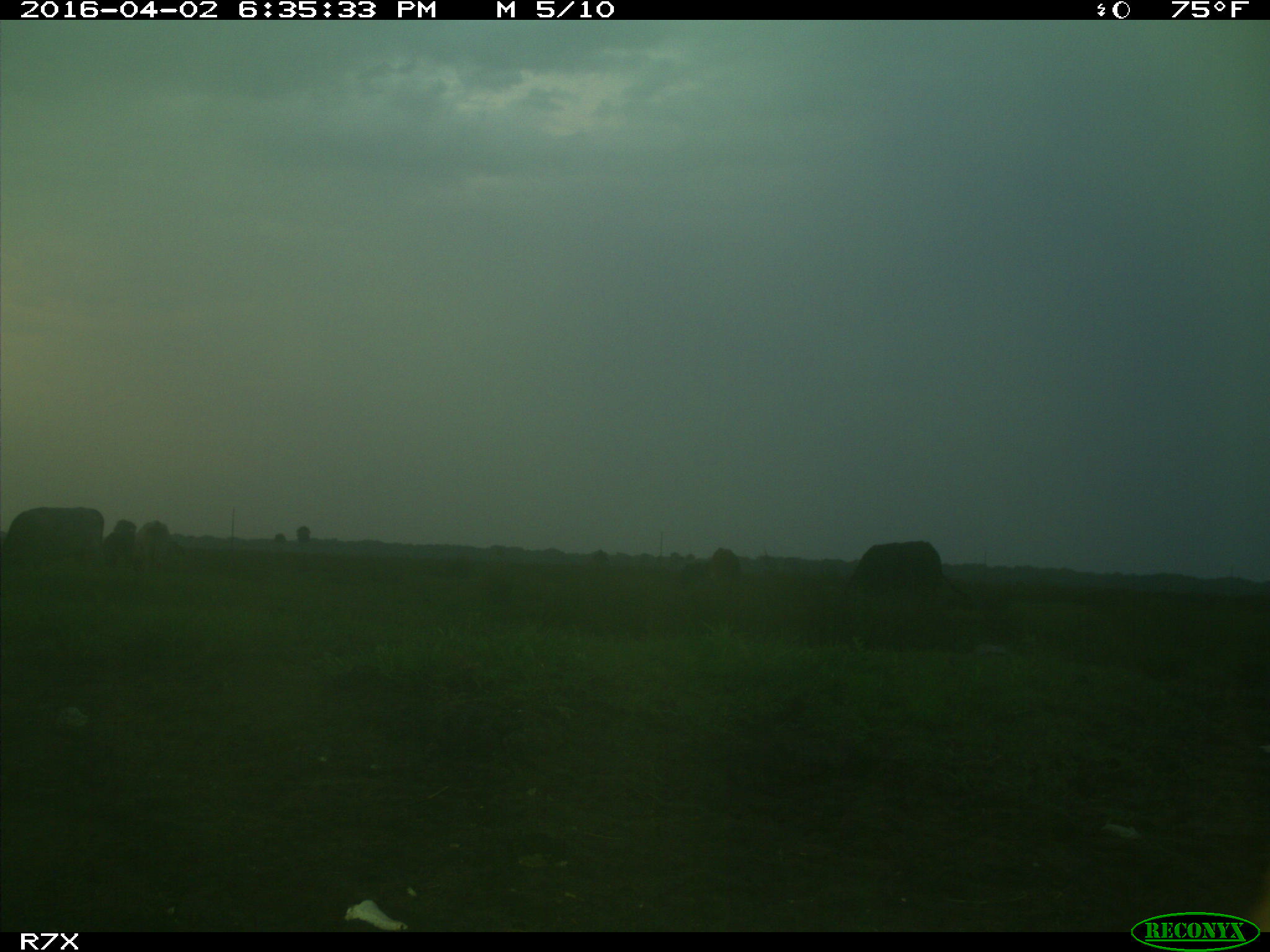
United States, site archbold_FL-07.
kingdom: Animalia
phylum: Chordata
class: Mammalia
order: Artiodactyla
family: Bovidae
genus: Bos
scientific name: Bos taurus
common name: domestic cow